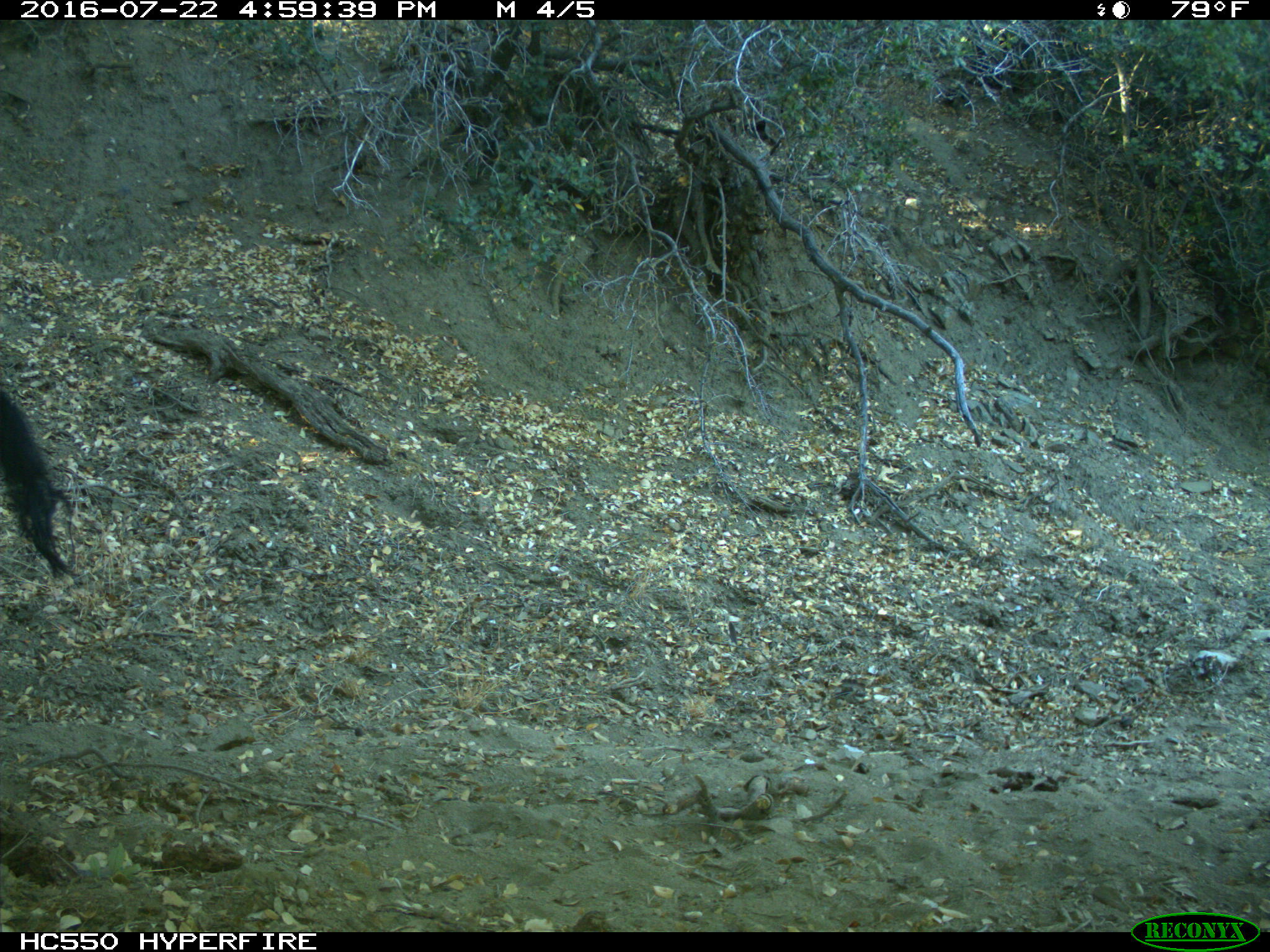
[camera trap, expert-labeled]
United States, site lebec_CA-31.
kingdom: Animalia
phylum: Chordata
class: Mammalia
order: Artiodactyla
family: Bovidae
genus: Bos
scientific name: Bos taurus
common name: domestic cow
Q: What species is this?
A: Bos taurus (domestic cow).